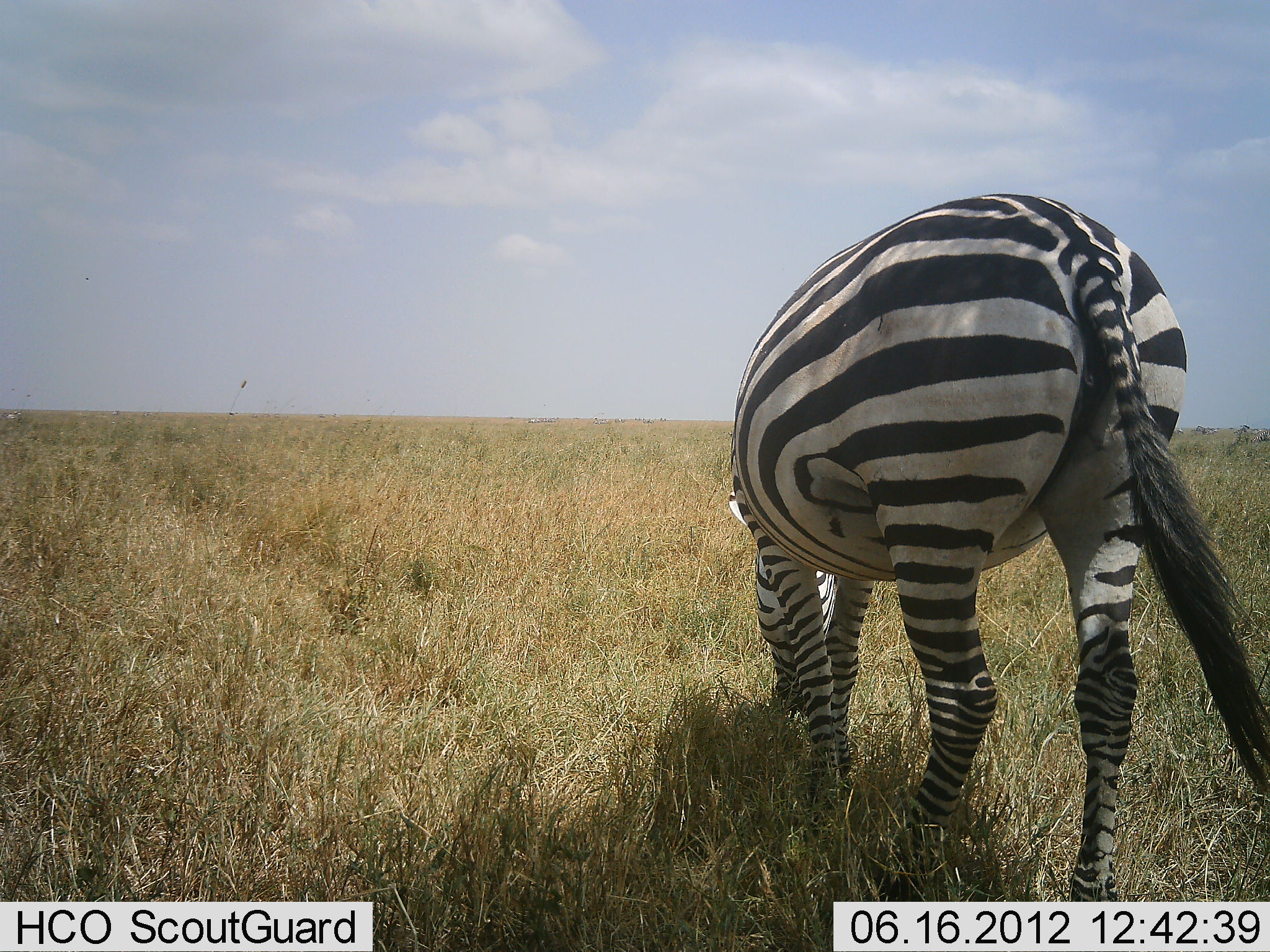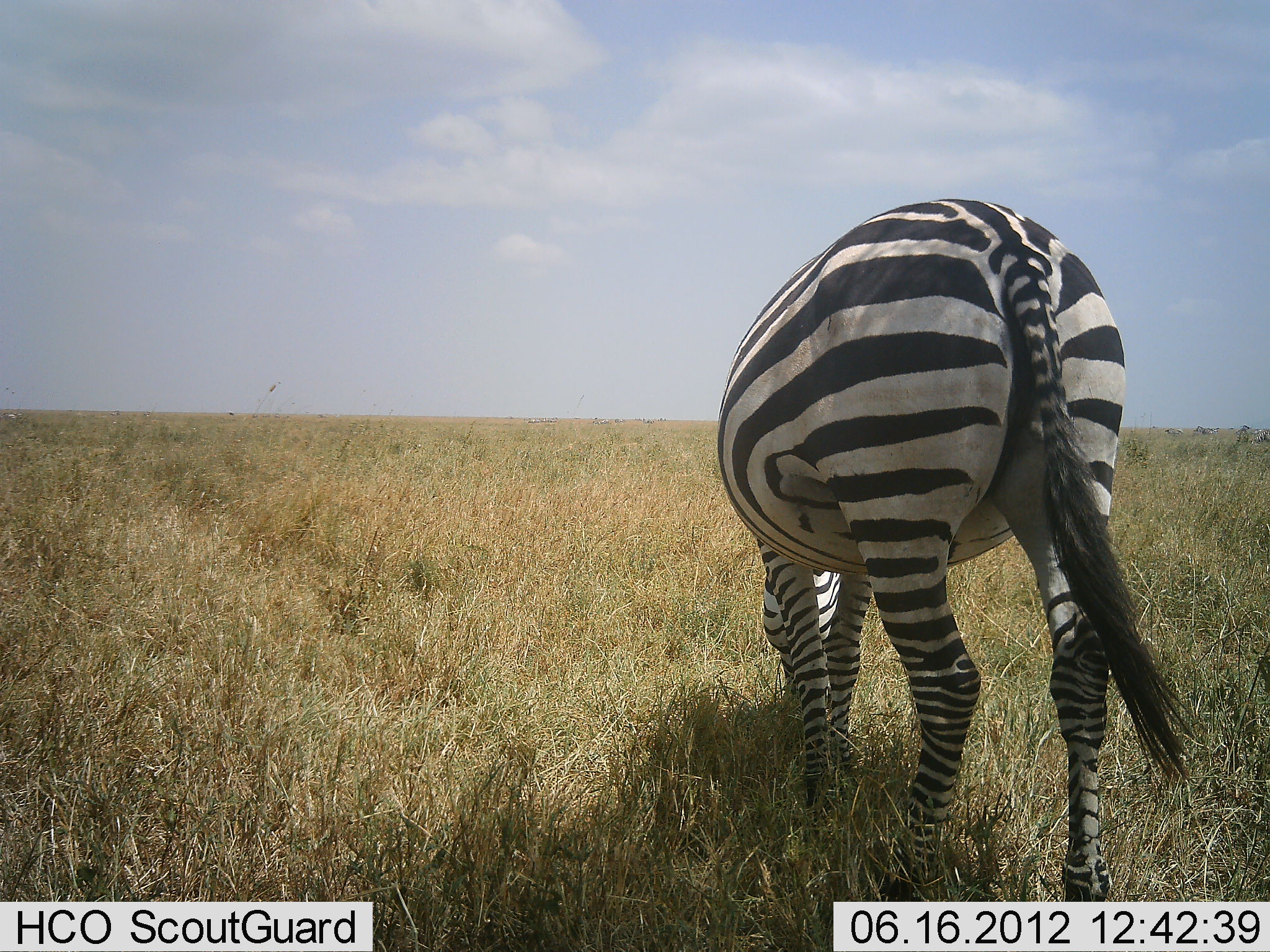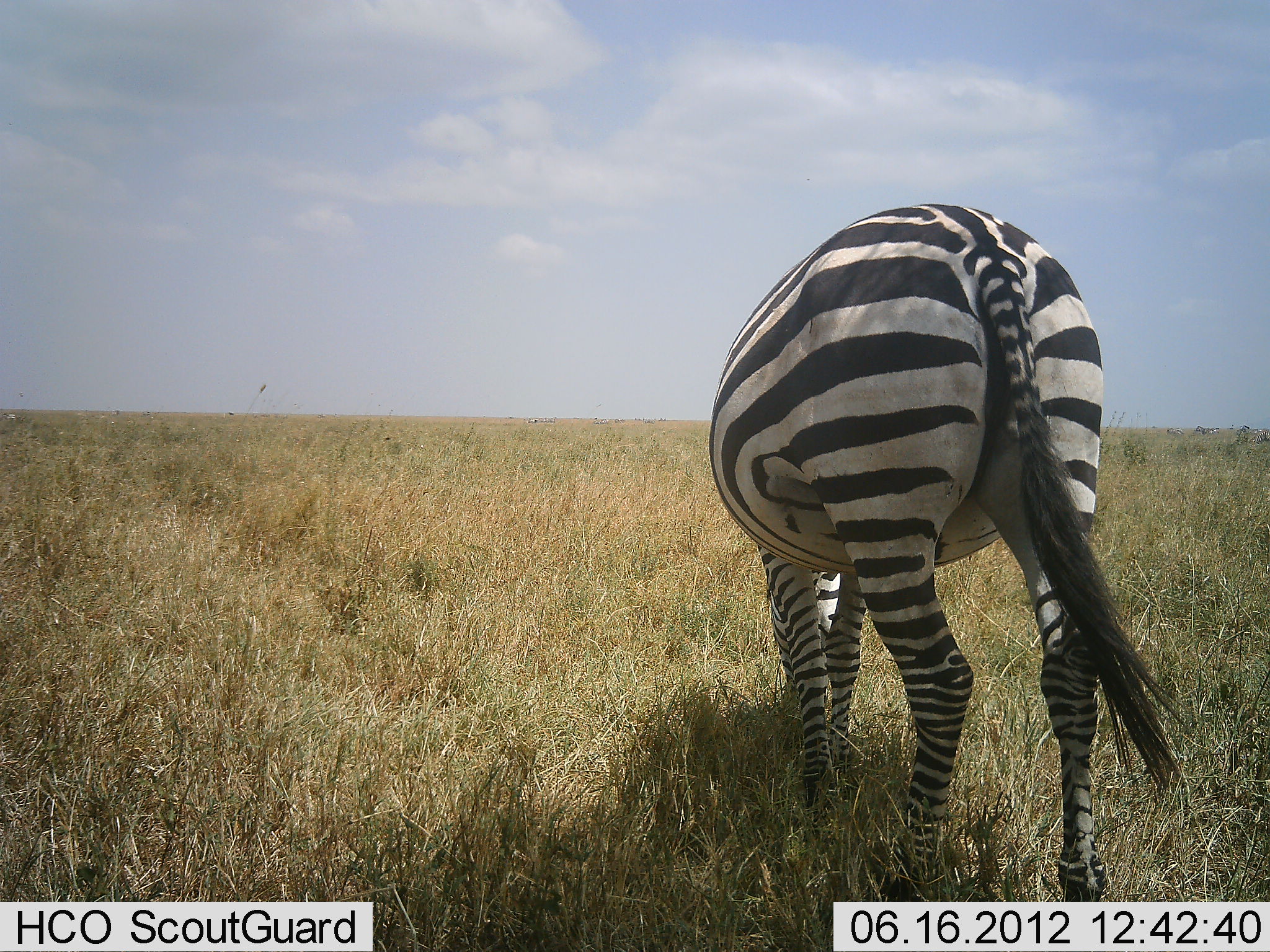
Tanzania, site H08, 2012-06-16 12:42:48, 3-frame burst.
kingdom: Animalia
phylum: Chordata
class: Mammalia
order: Perissodactyla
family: Equidae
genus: Equus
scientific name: Equus quagga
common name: plains zebra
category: zebra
Zebra (plains zebra) (Equus quagga), count 1. Behavior (volunteer vote fractions): standing 0%, resting 0%, moving 0%, interacting 0%. Young present (vote fraction): 0%. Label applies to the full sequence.